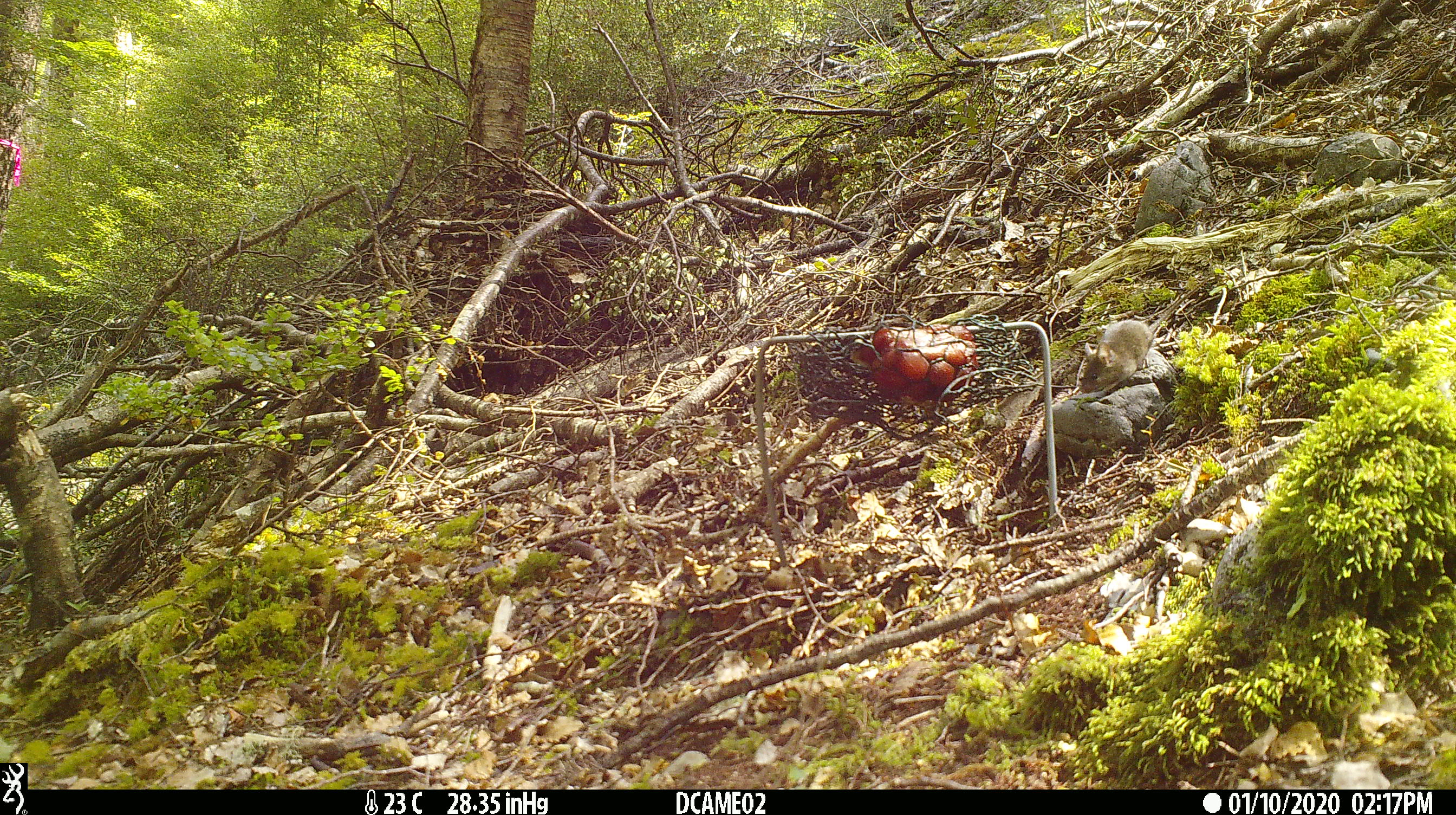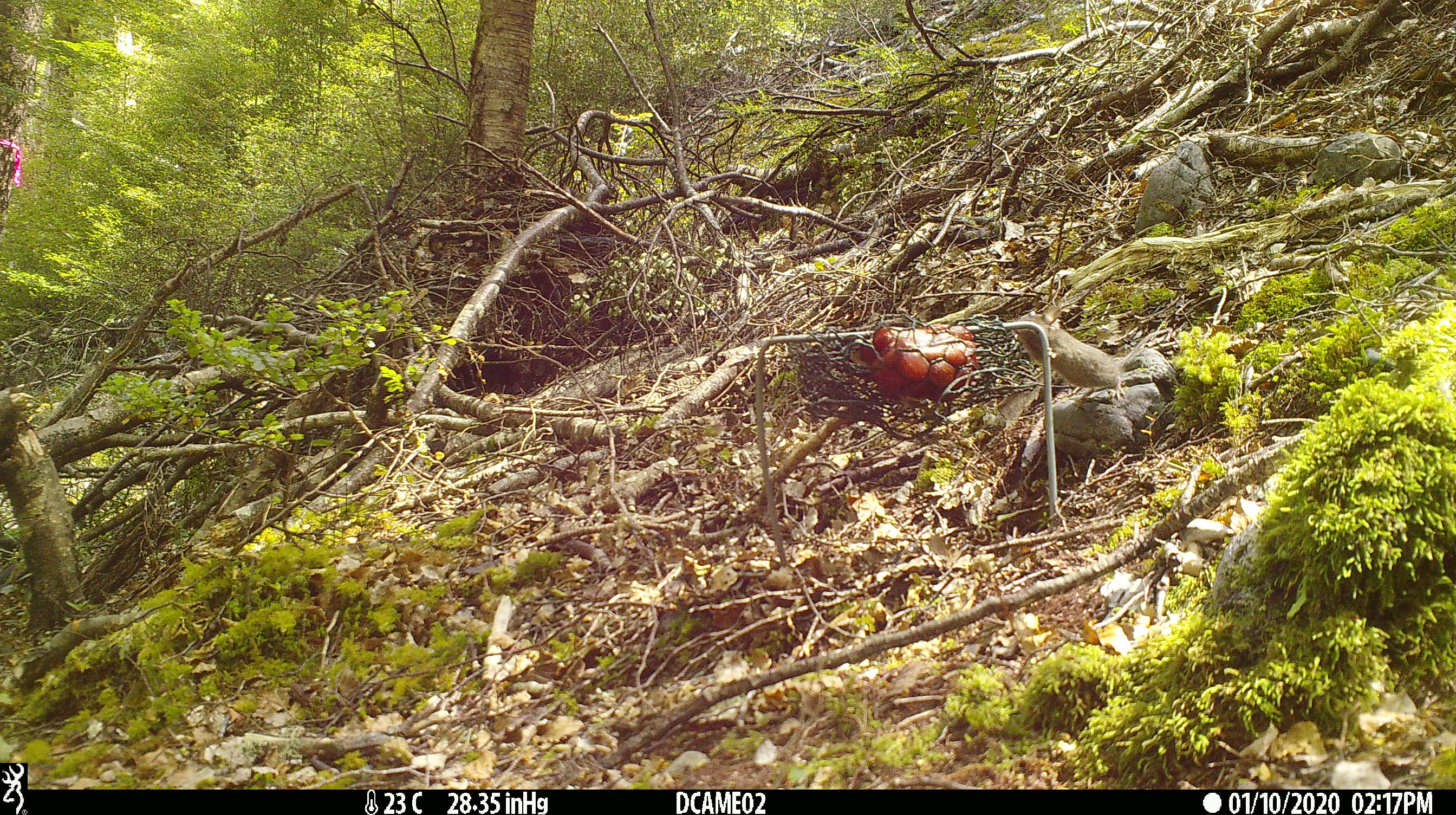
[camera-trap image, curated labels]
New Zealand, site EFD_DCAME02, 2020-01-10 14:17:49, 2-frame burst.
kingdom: Animalia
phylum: Chordata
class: Mammalia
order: Rodentia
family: Muridae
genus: Mus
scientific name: Mus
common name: mouse